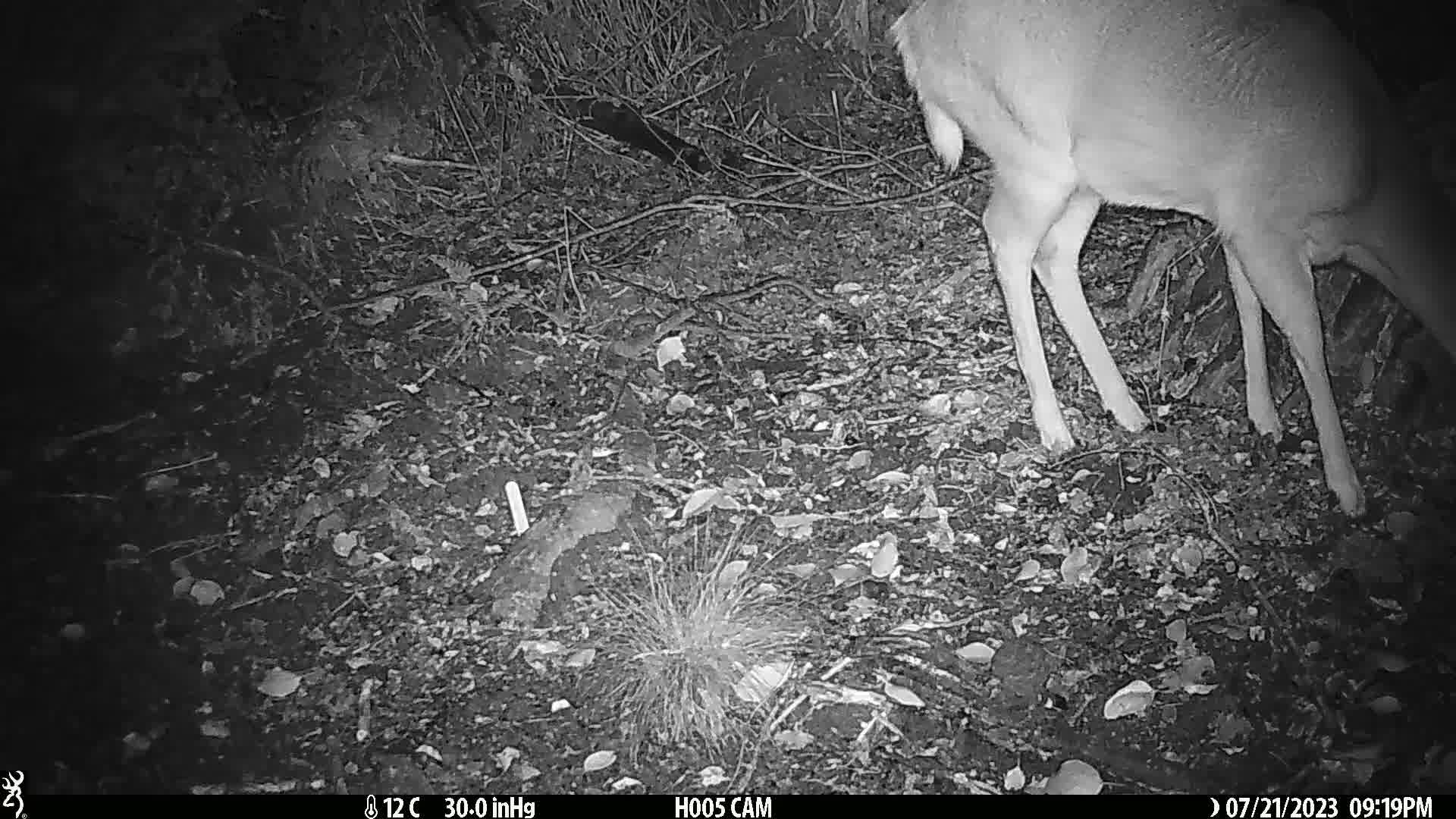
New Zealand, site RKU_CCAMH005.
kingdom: Animalia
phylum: Chordata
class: Mammalia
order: Artiodactyla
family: Cervidae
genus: Odocoileus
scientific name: Odocoileus virginianus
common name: white-tailed deer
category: white tailed deer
White tailed deer (white-tailed deer) (Odocoileus virginianus).